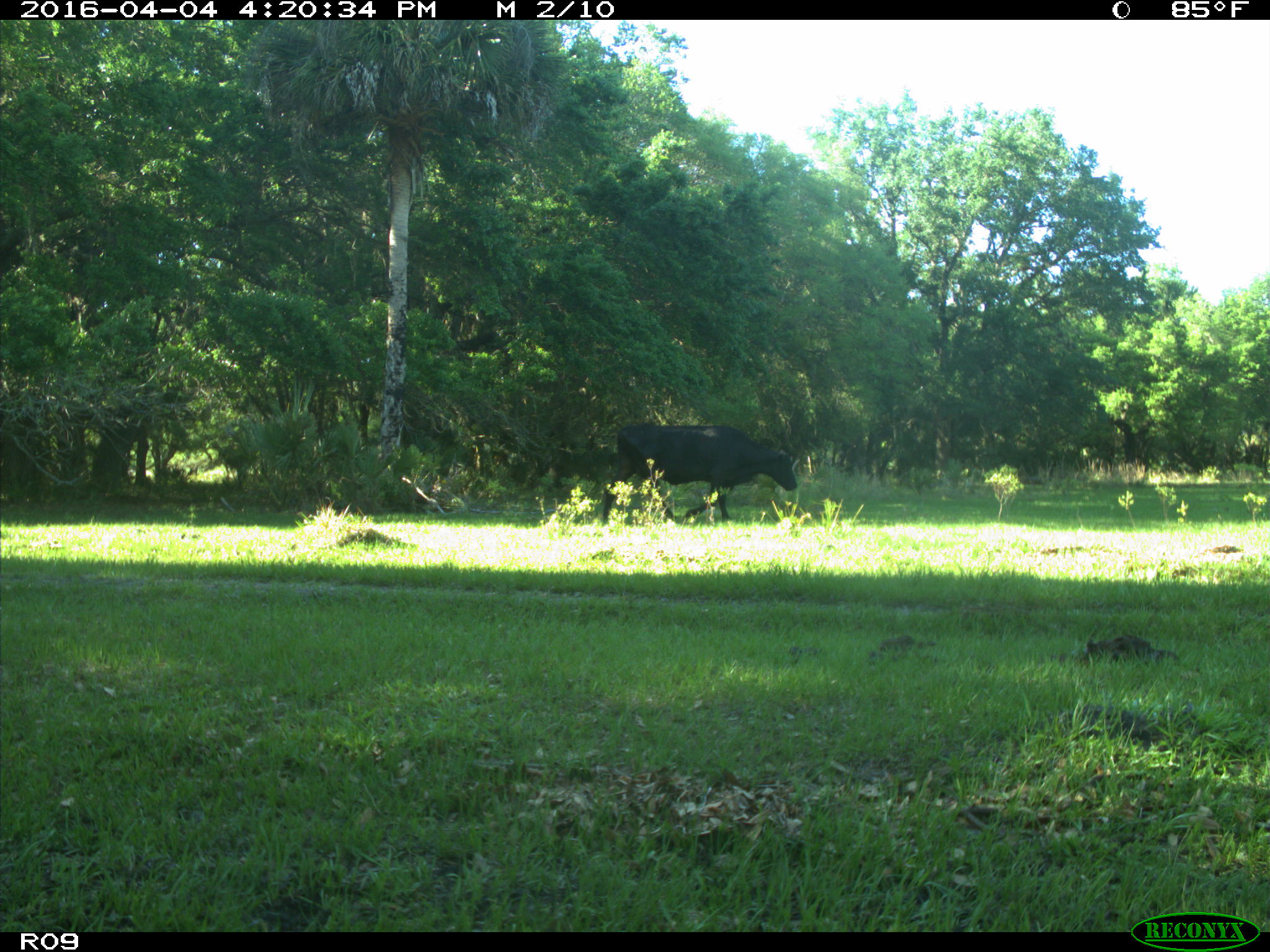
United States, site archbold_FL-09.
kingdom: Animalia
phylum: Chordata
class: Mammalia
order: Artiodactyla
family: Bovidae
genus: Bos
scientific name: Bos taurus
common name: domestic cow